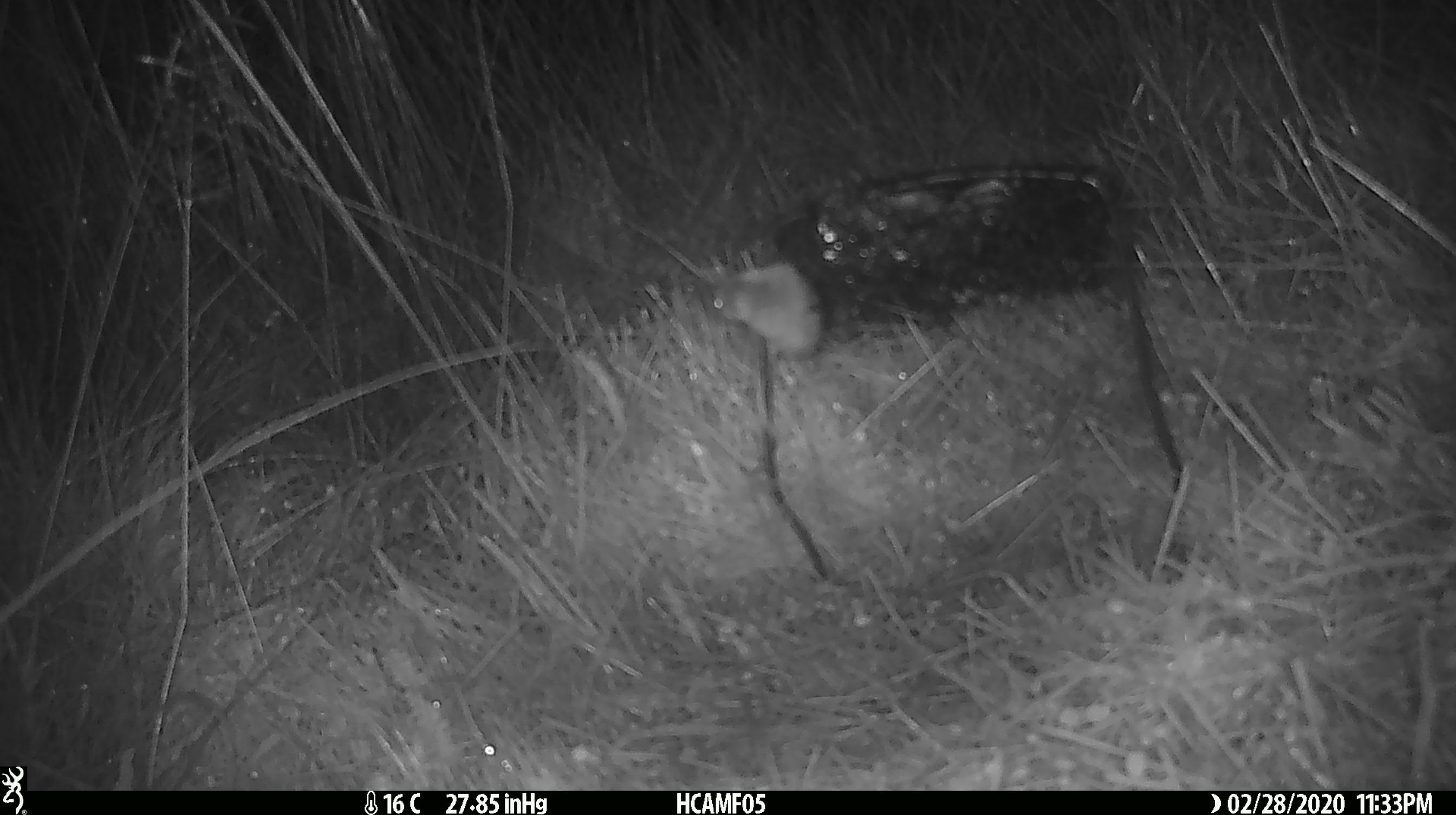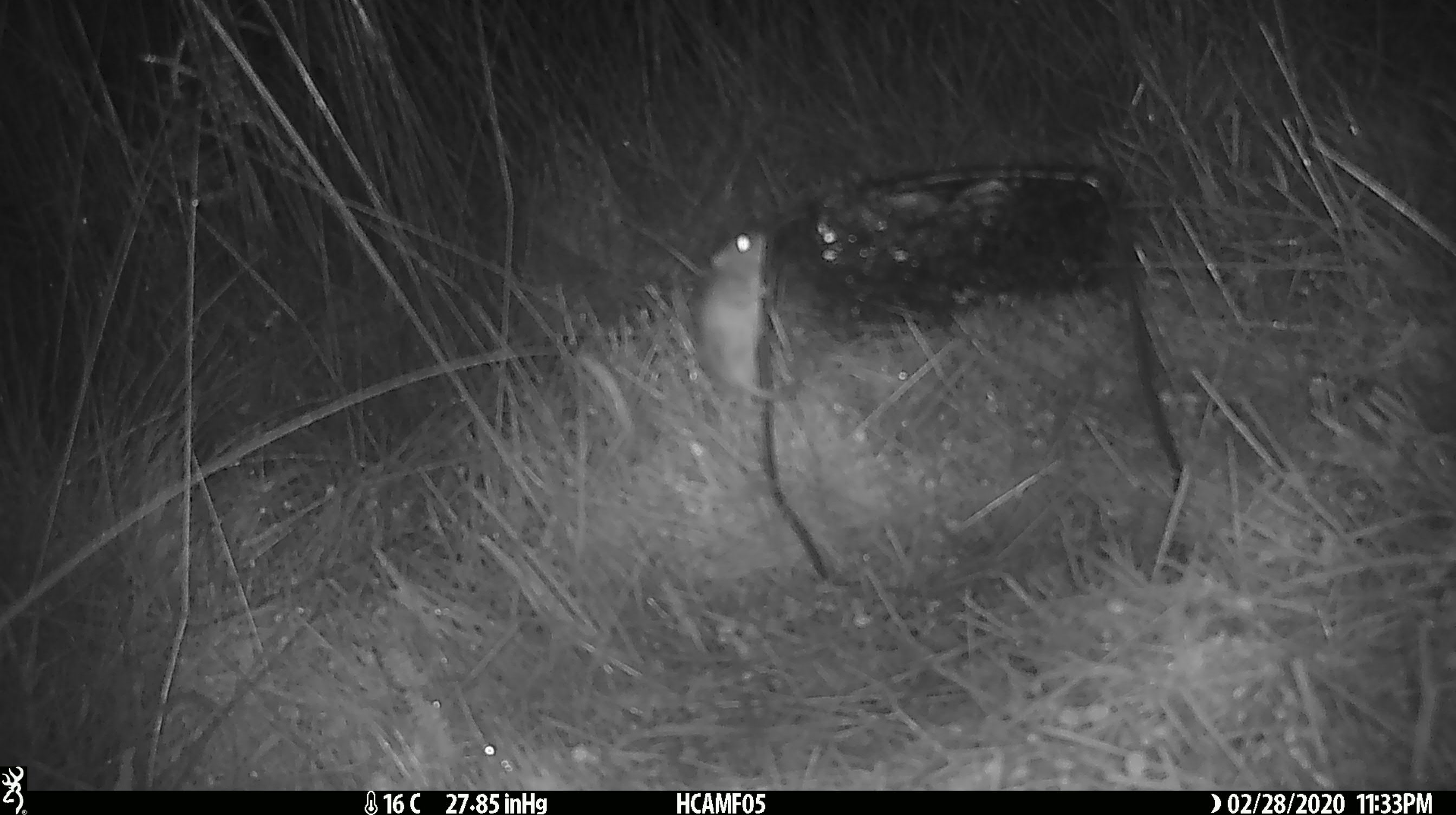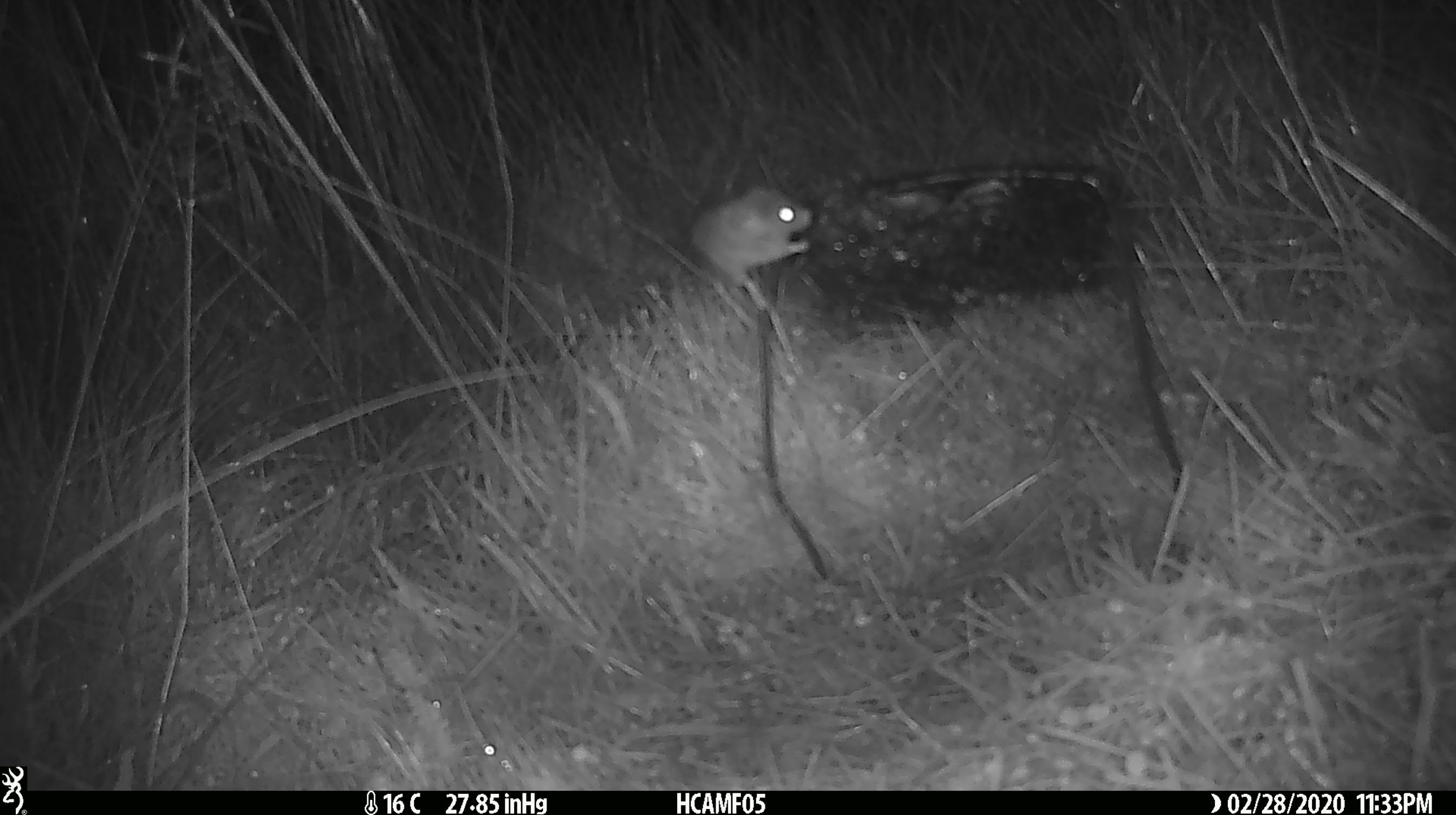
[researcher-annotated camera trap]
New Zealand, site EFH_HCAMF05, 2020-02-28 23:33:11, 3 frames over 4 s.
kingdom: Animalia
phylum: Chordata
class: Mammalia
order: Rodentia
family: Muridae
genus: Mus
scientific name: Mus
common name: mouse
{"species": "mouse (Mus)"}